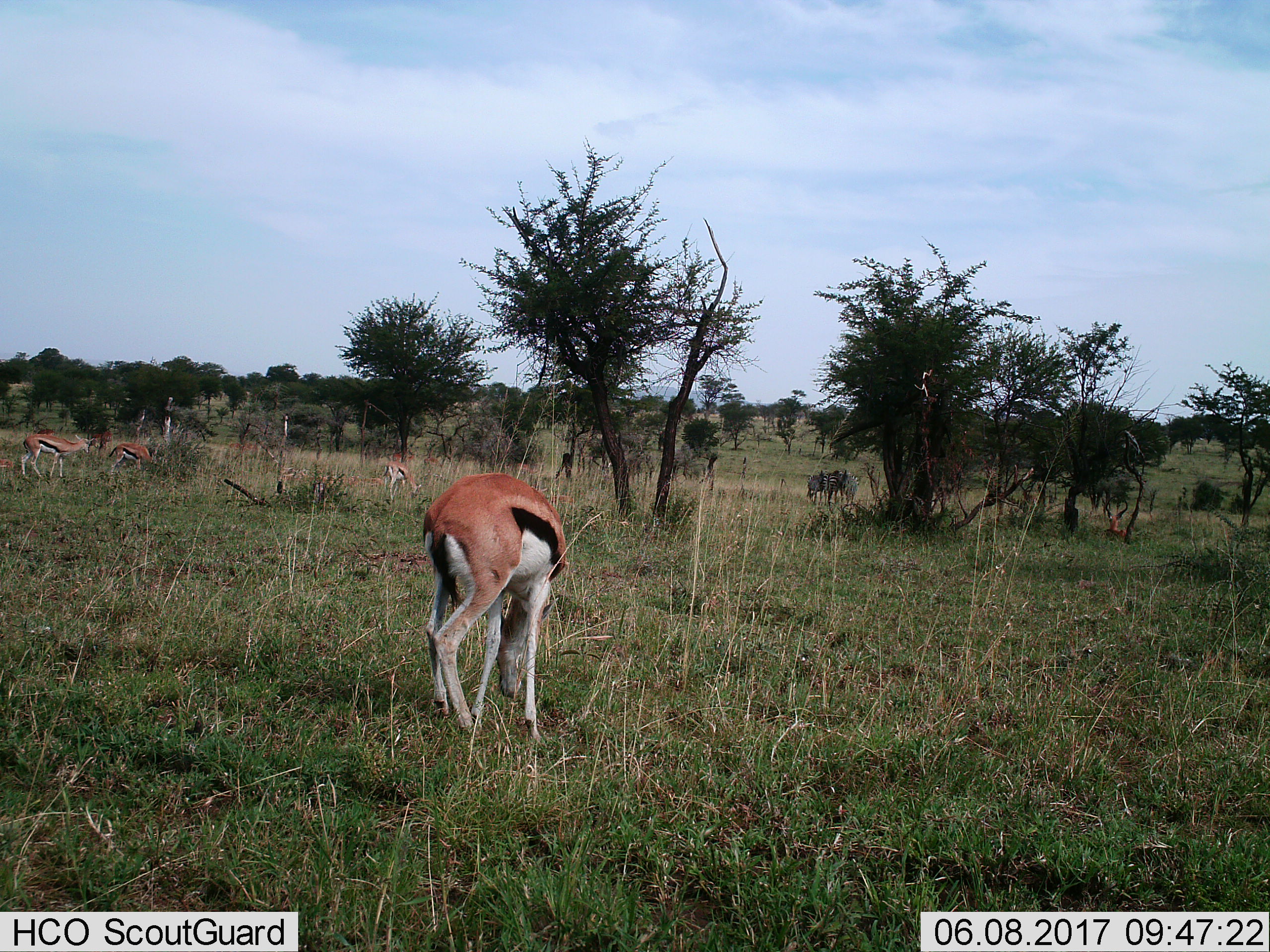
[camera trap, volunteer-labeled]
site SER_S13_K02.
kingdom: Animalia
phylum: Chordata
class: Mammalia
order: Artiodactyla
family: Bovidae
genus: Eudorcas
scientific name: Eudorcas thomsonii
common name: thomson's gazelle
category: gazellethomsons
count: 4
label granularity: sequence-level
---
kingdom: Animalia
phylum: Chordata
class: Mammalia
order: Perissodactyla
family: Equidae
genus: Equus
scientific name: Equus quagga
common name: plains zebra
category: zebraplains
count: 3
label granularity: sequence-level